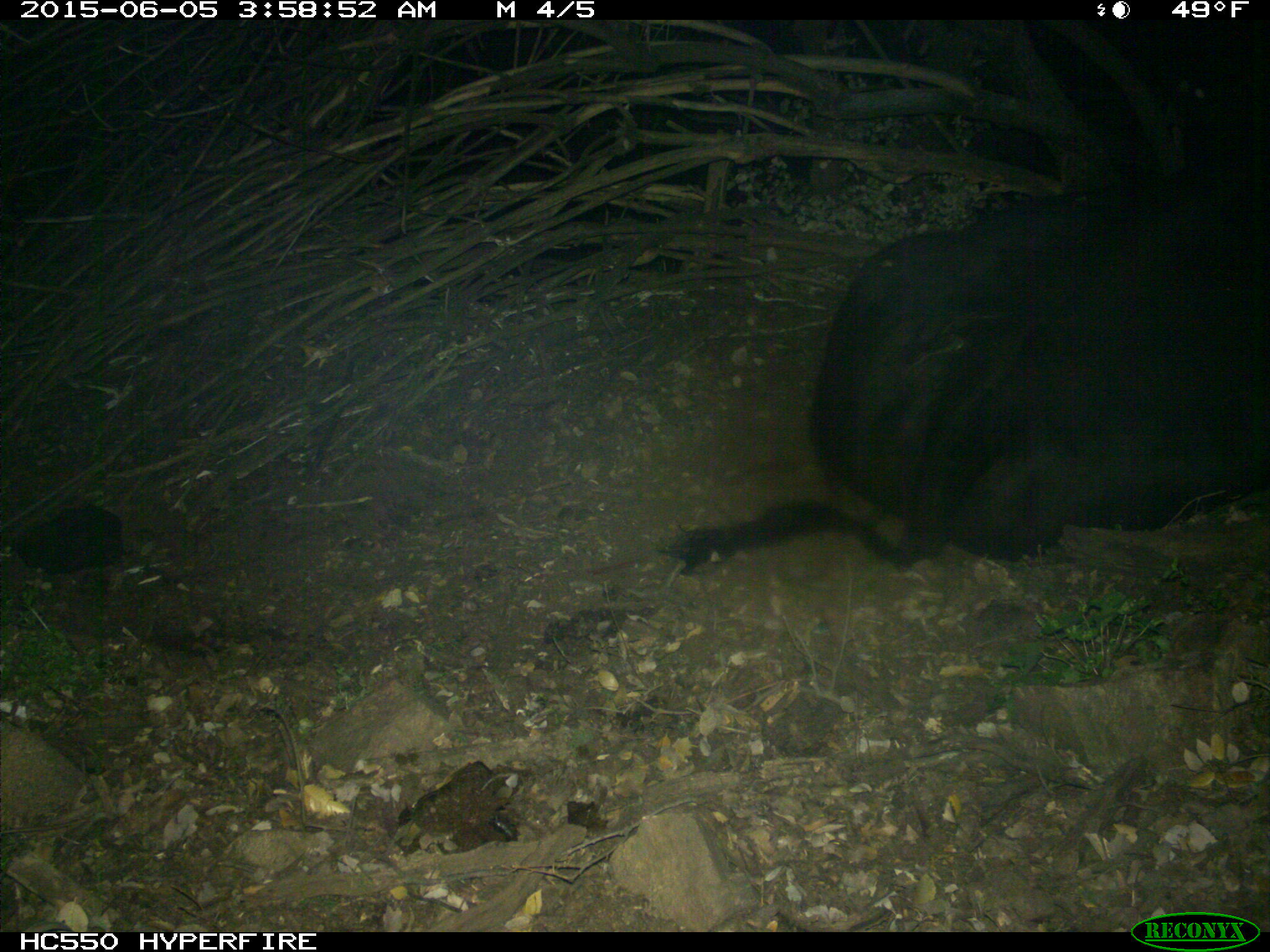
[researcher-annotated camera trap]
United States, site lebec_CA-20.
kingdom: Animalia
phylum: Chordata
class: Mammalia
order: Artiodactyla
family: Bovidae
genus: Bos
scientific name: Bos taurus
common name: domestic cow